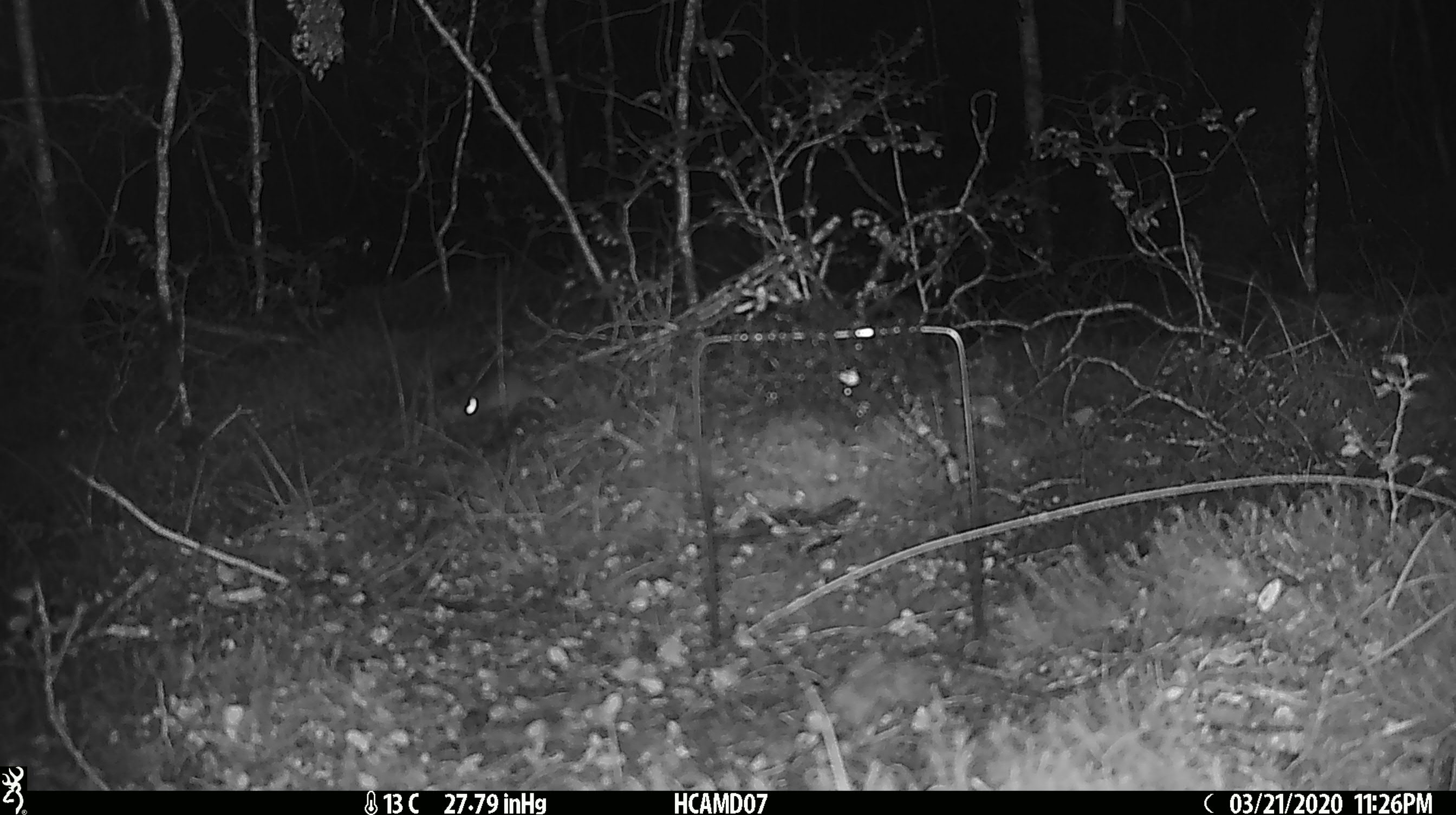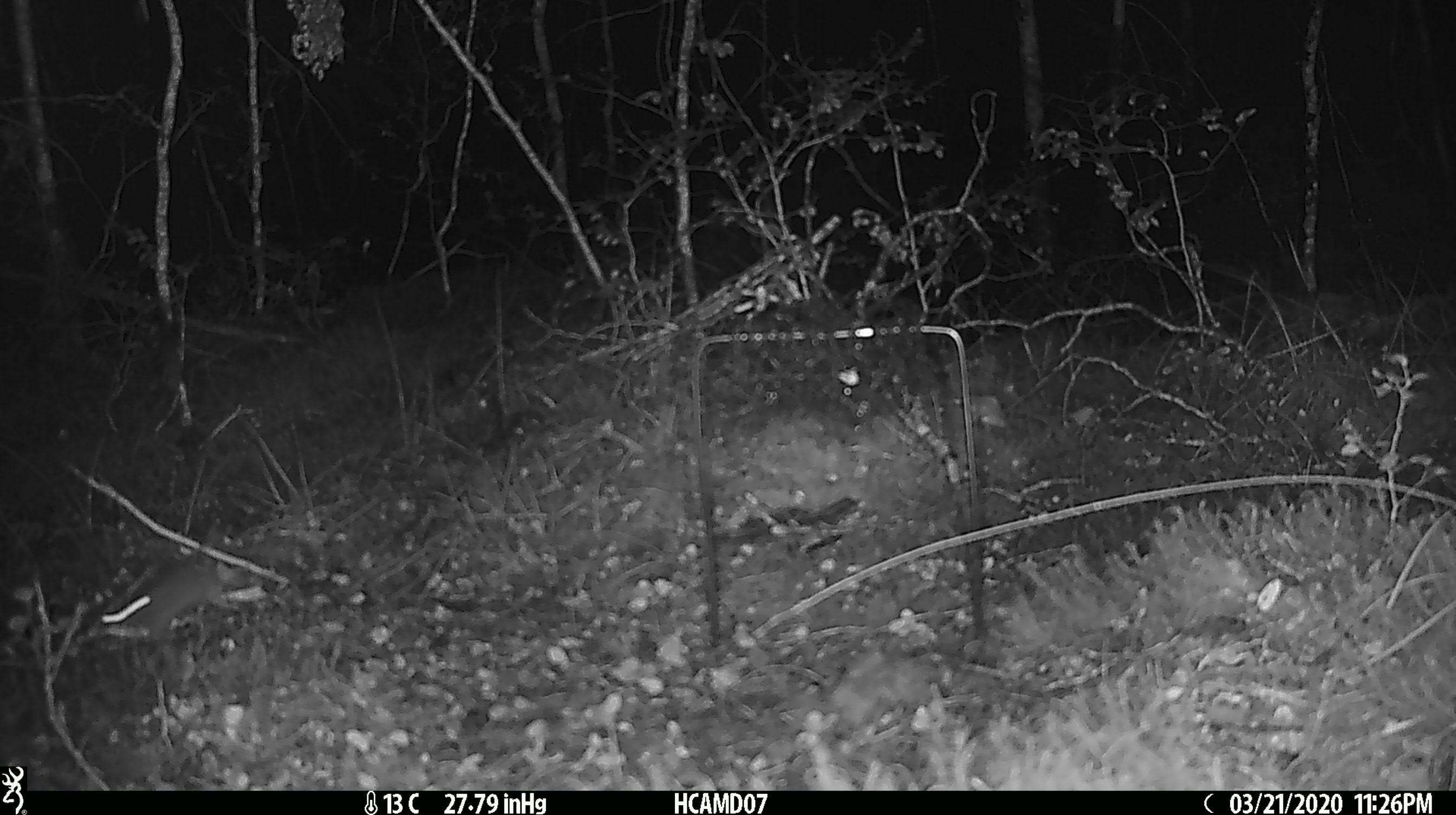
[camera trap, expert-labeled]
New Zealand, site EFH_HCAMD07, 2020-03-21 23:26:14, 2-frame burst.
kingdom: Animalia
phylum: Chordata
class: Mammalia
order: Rodentia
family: Muridae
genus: Mus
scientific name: Mus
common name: mouse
Mouse (Mus).